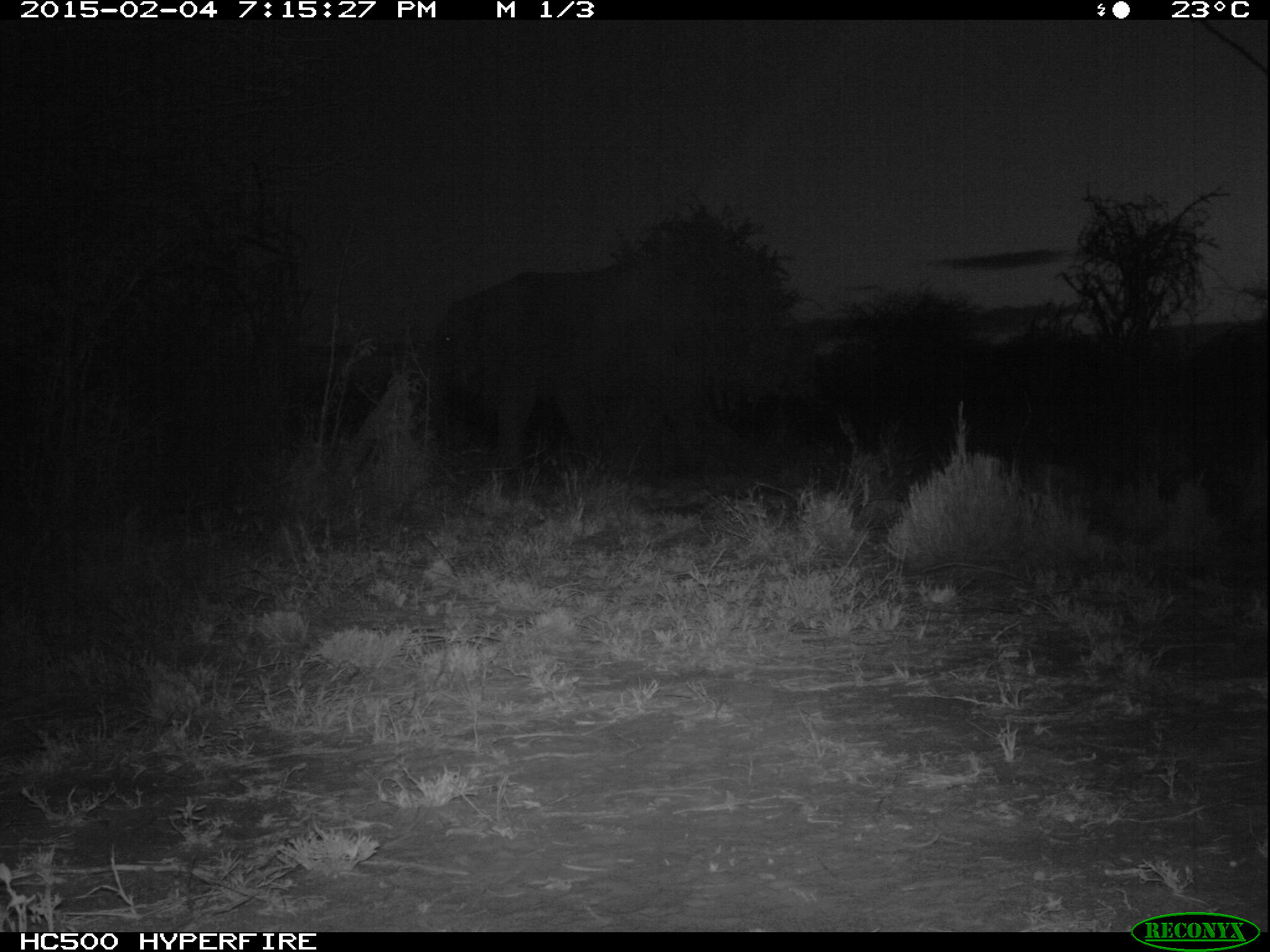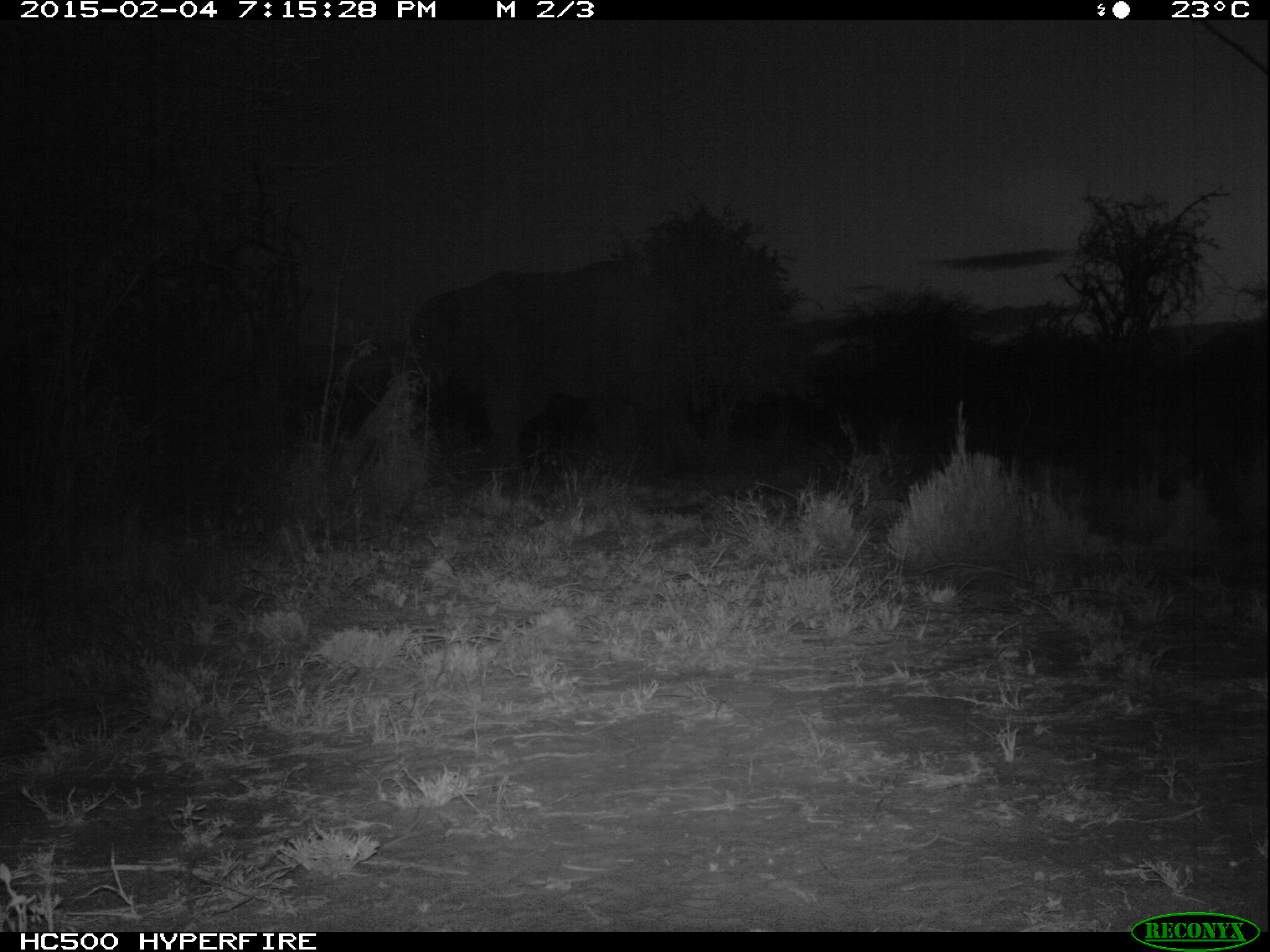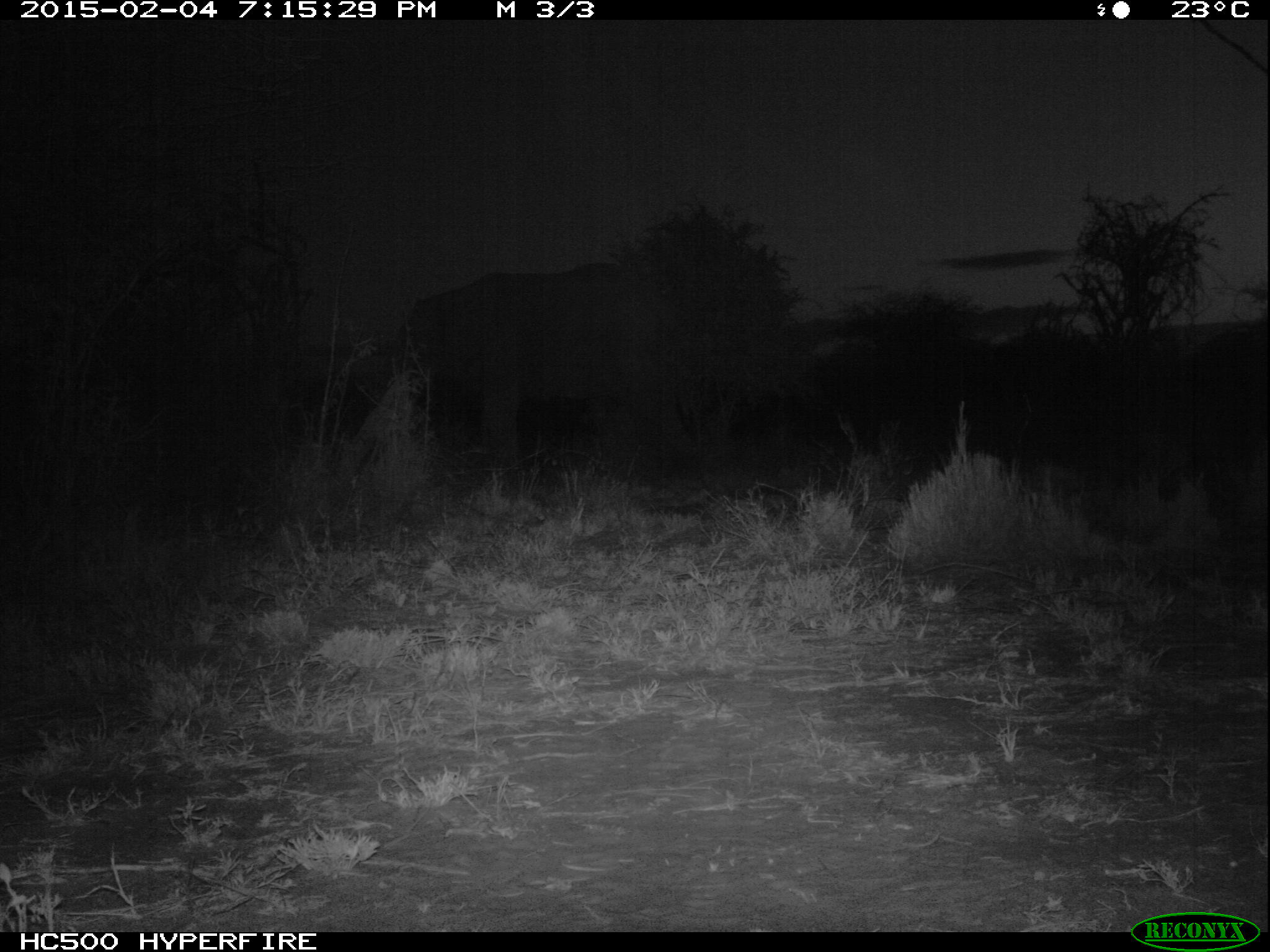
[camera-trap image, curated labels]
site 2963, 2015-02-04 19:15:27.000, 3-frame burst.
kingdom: Animalia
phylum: Chordata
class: Mammalia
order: Proboscidea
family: Elephantidae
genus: Loxodonta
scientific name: Loxodonta africana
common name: african bush elephant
Loxodonta africana (african bush elephant), count 1.